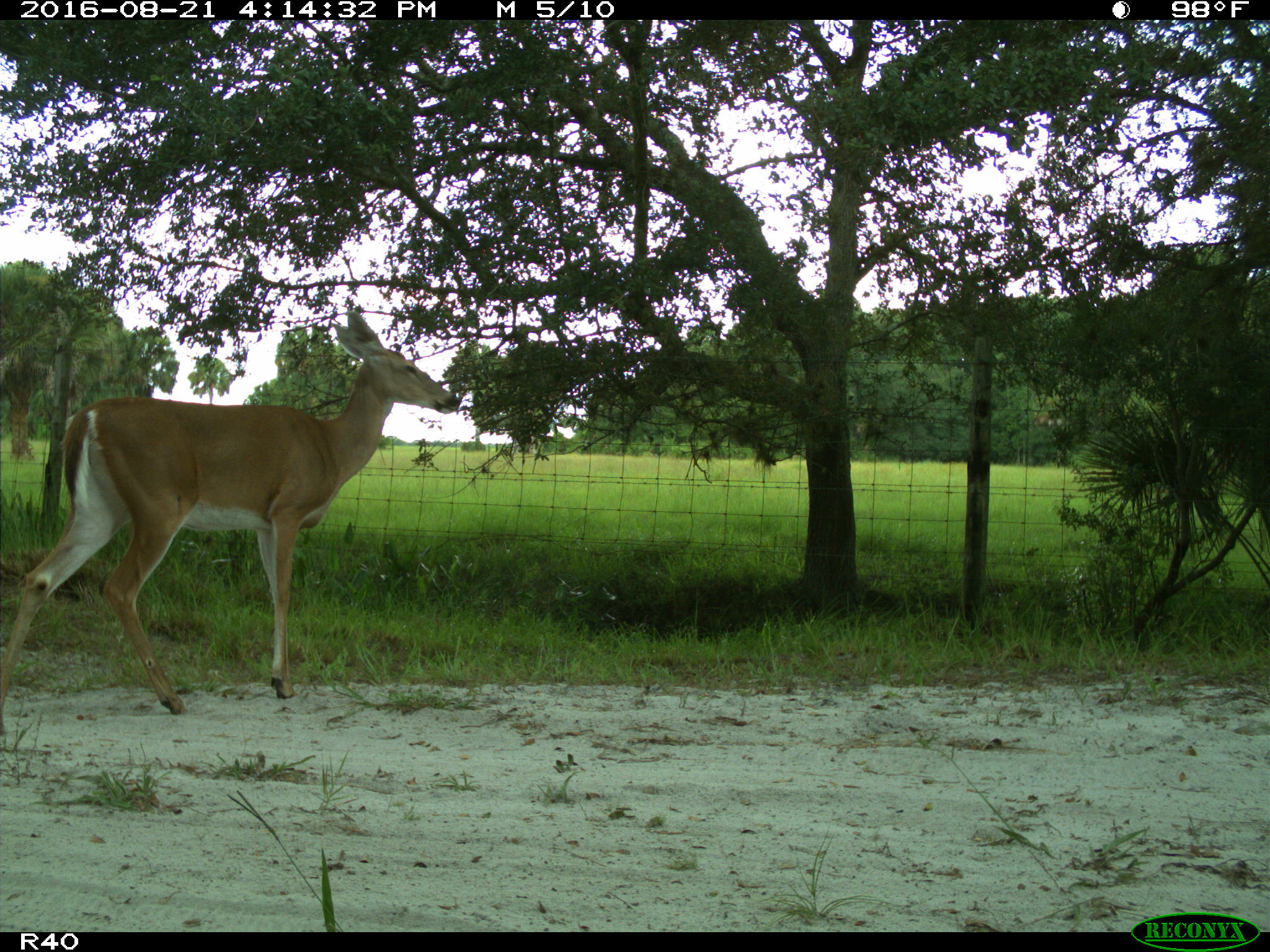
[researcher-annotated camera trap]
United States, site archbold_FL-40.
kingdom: Animalia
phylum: Chordata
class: Mammalia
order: Artiodactyla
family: Cervidae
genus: Odocoileus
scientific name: Odocoileus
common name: deer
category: unidentified deer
Unidentified deer (deer) (Odocoileus).